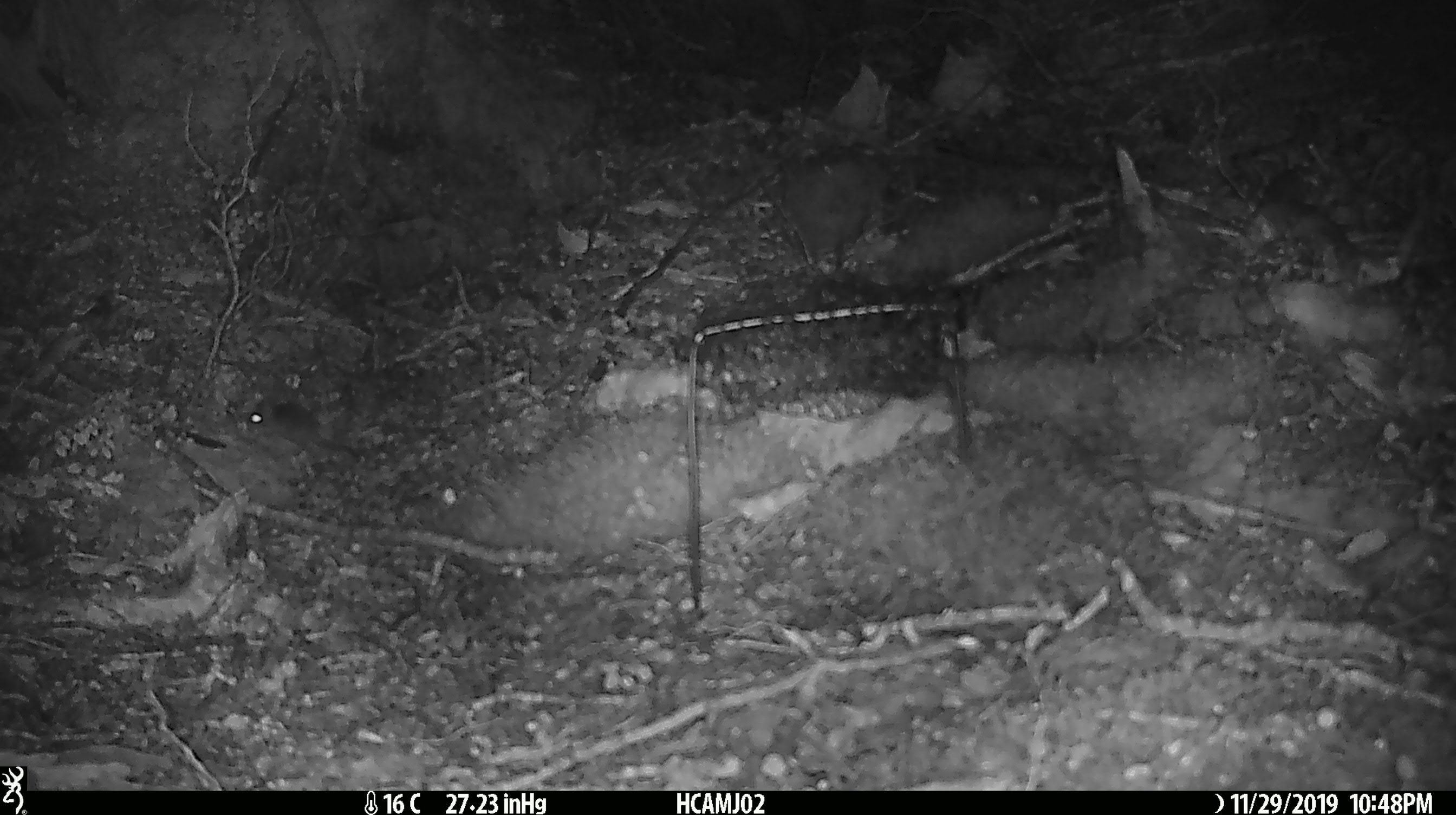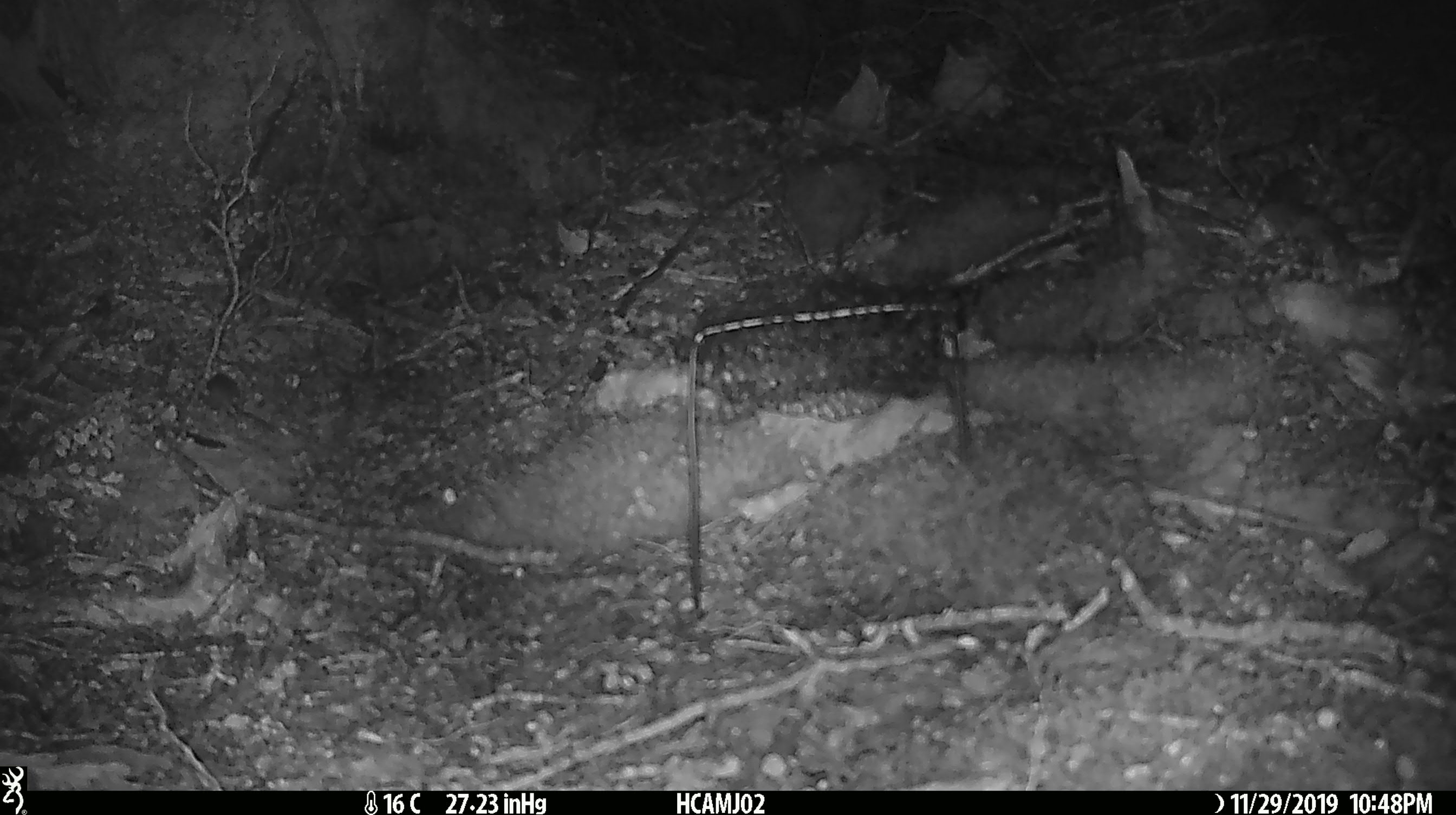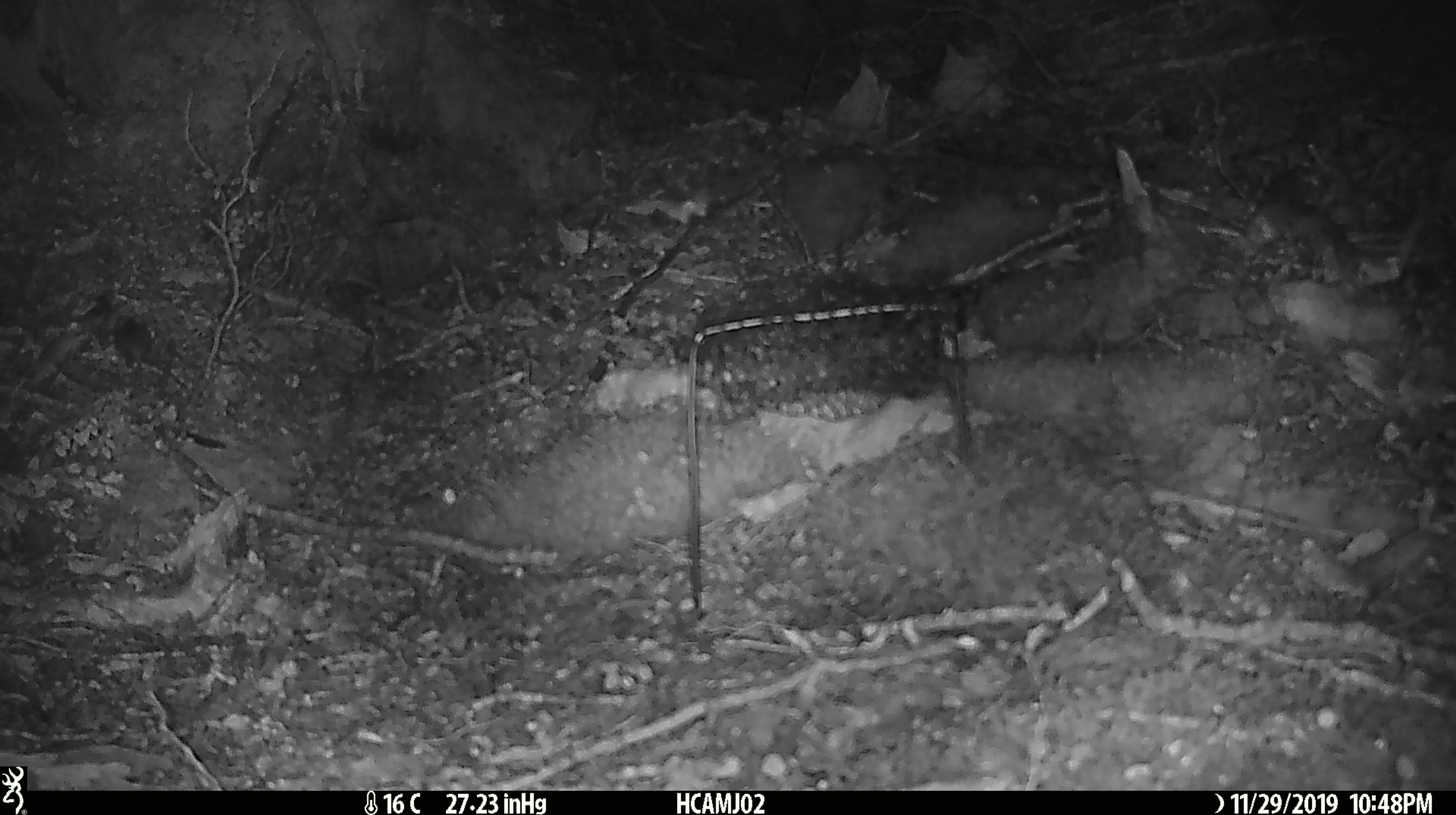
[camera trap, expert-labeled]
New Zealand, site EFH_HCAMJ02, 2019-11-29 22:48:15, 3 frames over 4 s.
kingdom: Animalia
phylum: Chordata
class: Mammalia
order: Rodentia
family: Muridae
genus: Mus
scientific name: Mus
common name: mouse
Mouse (Mus).